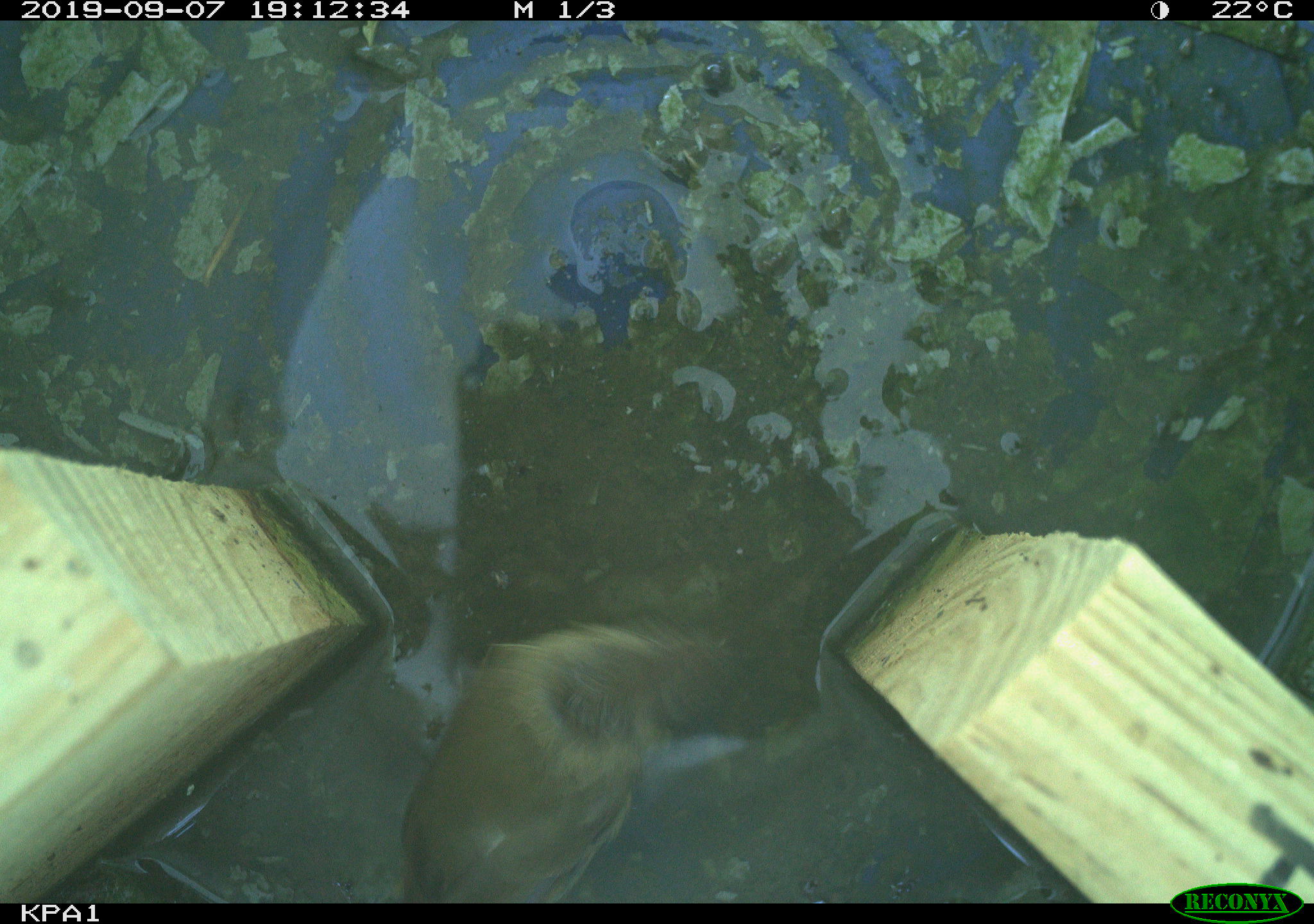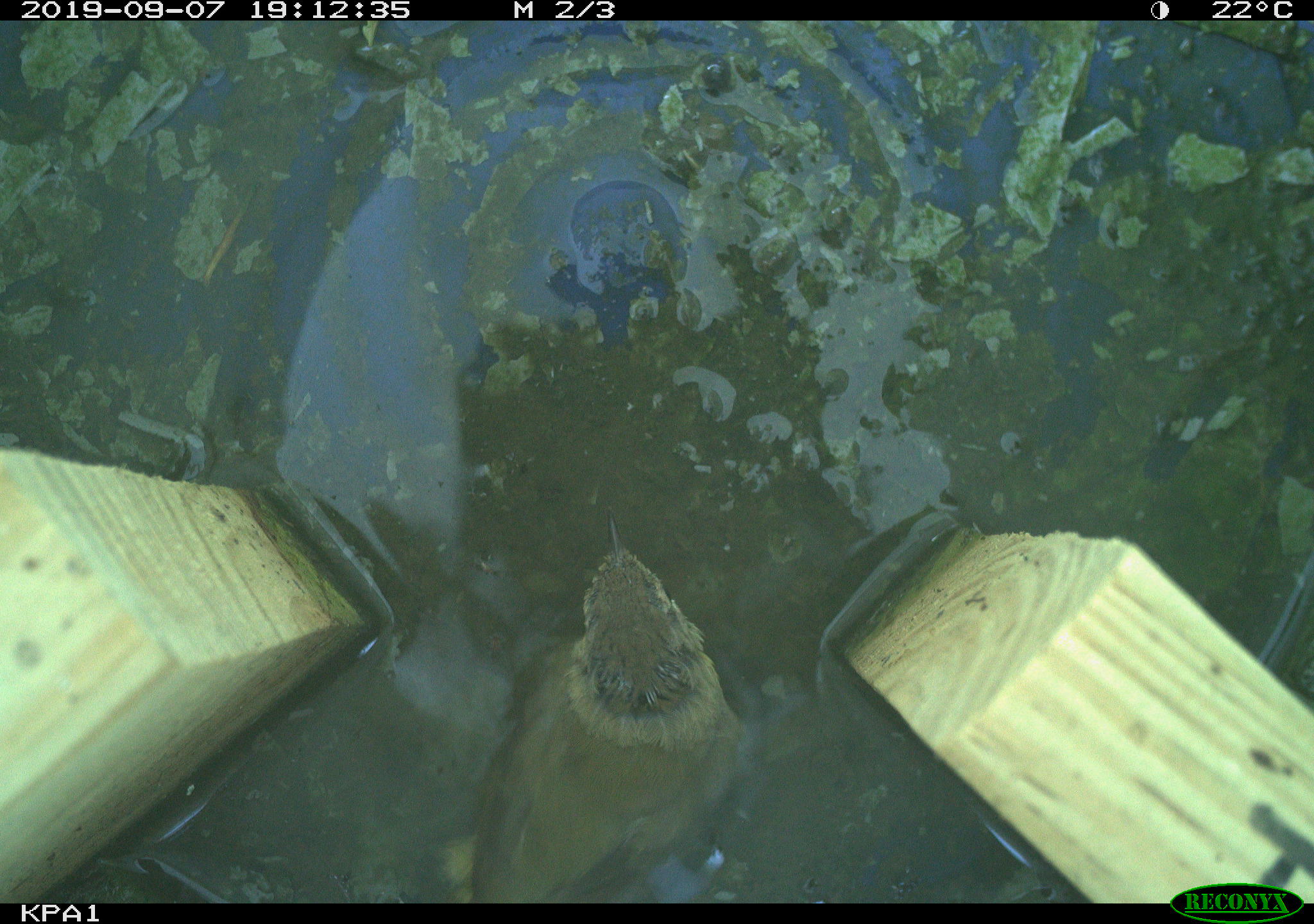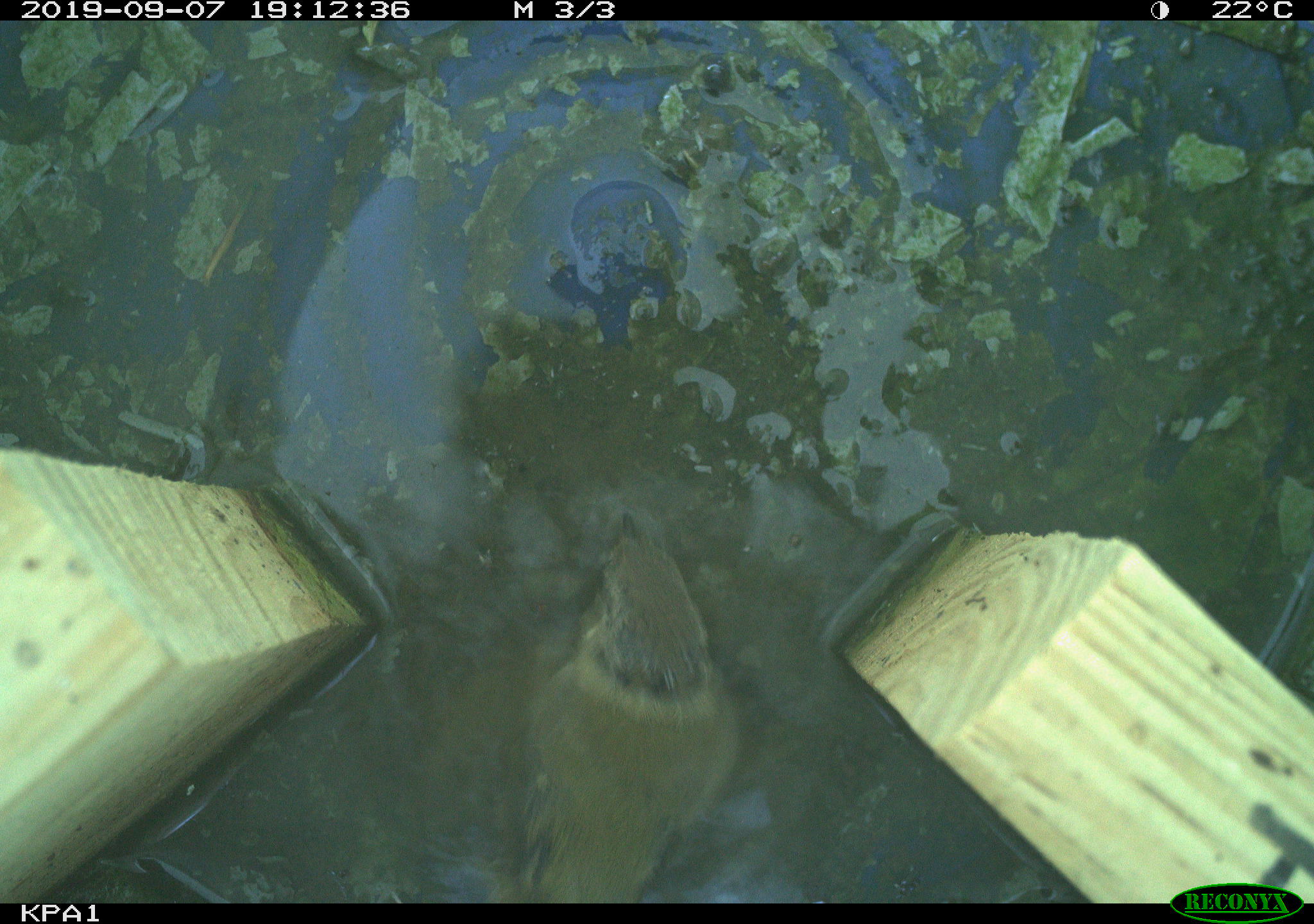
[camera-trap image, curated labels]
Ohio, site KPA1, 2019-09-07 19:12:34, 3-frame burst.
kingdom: Animalia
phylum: Chordata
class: Aves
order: Passeriformes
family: Parulidae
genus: Geothlypis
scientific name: Geothlypis trichas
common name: common yellowthroat